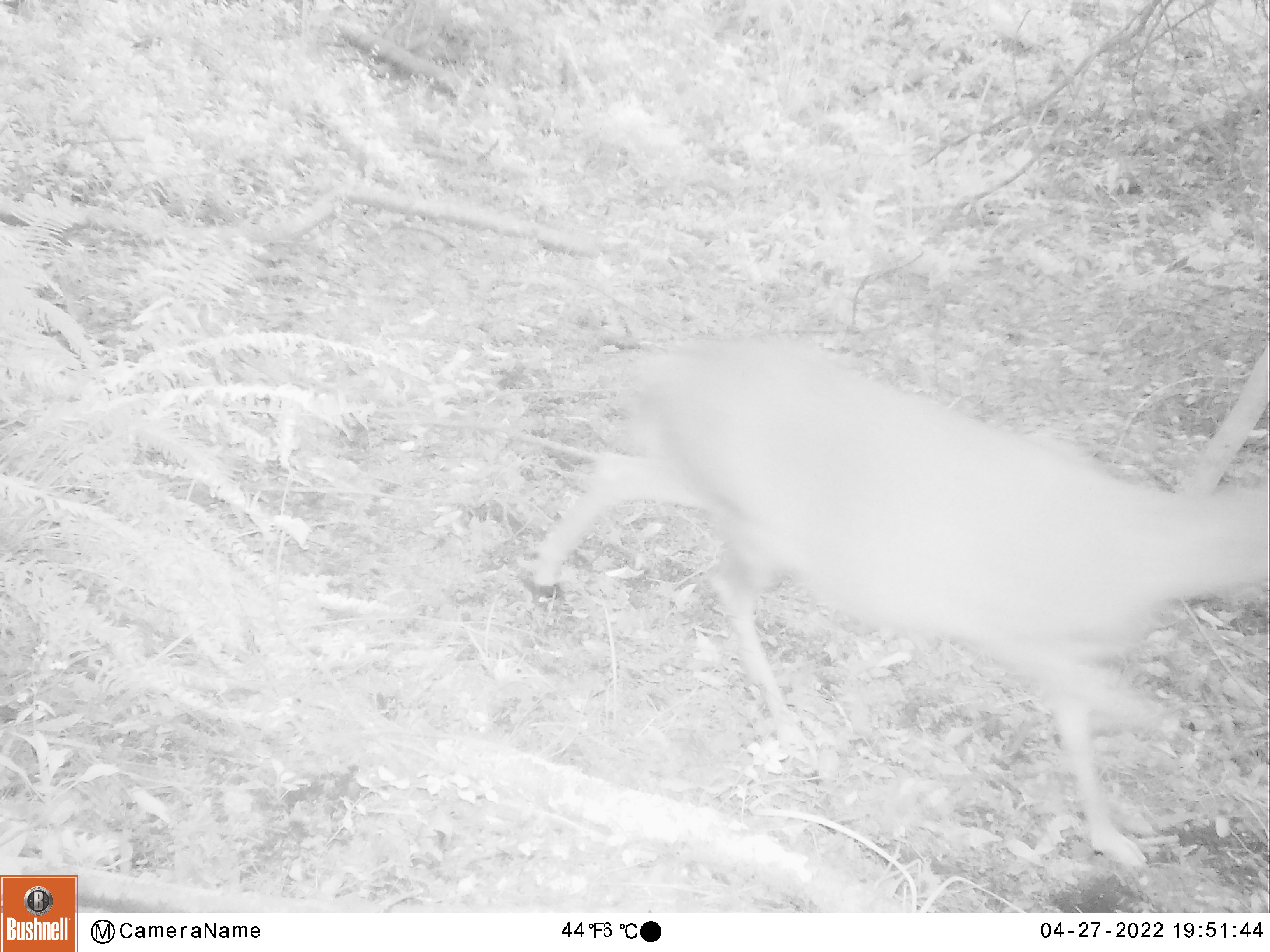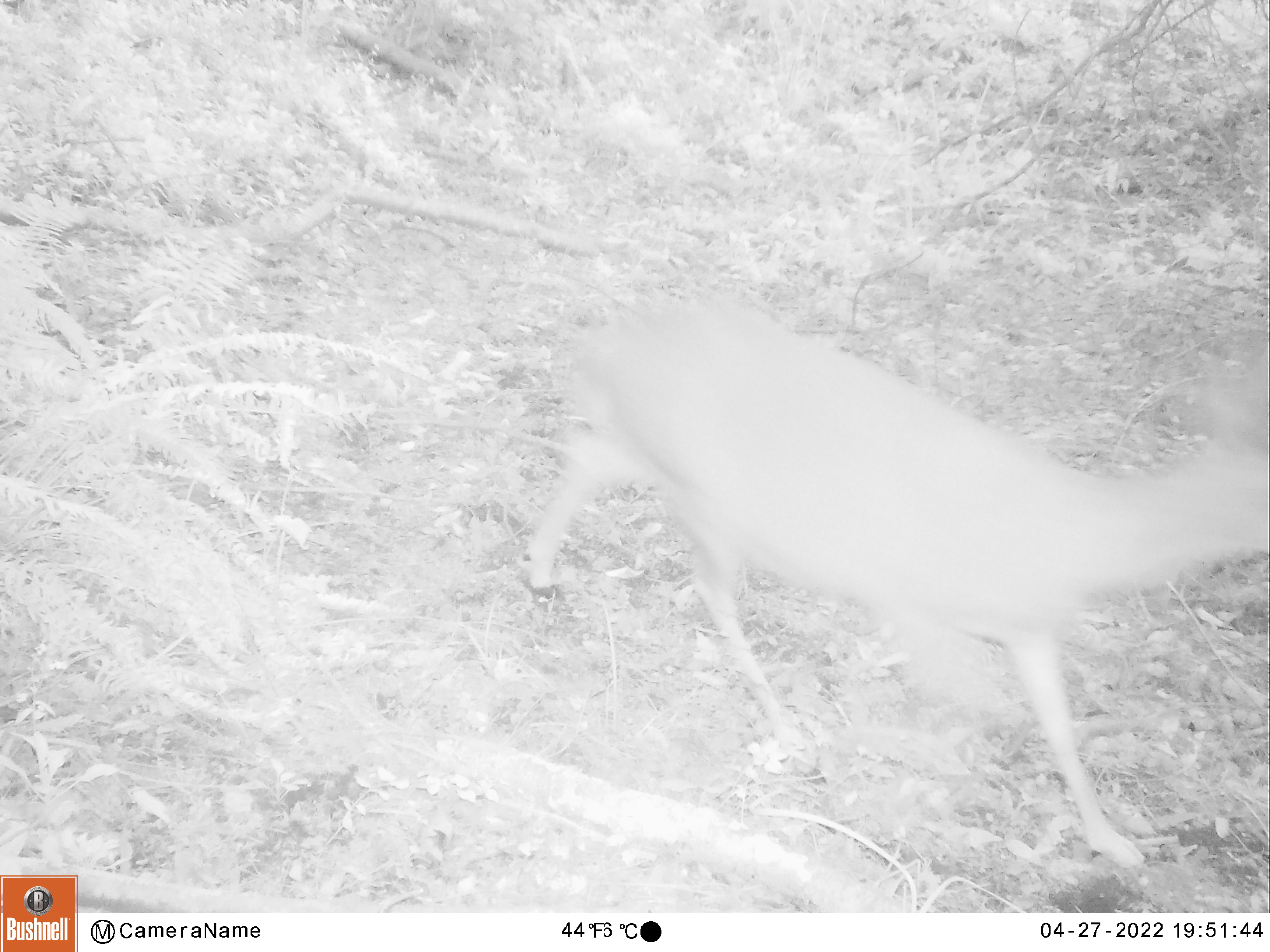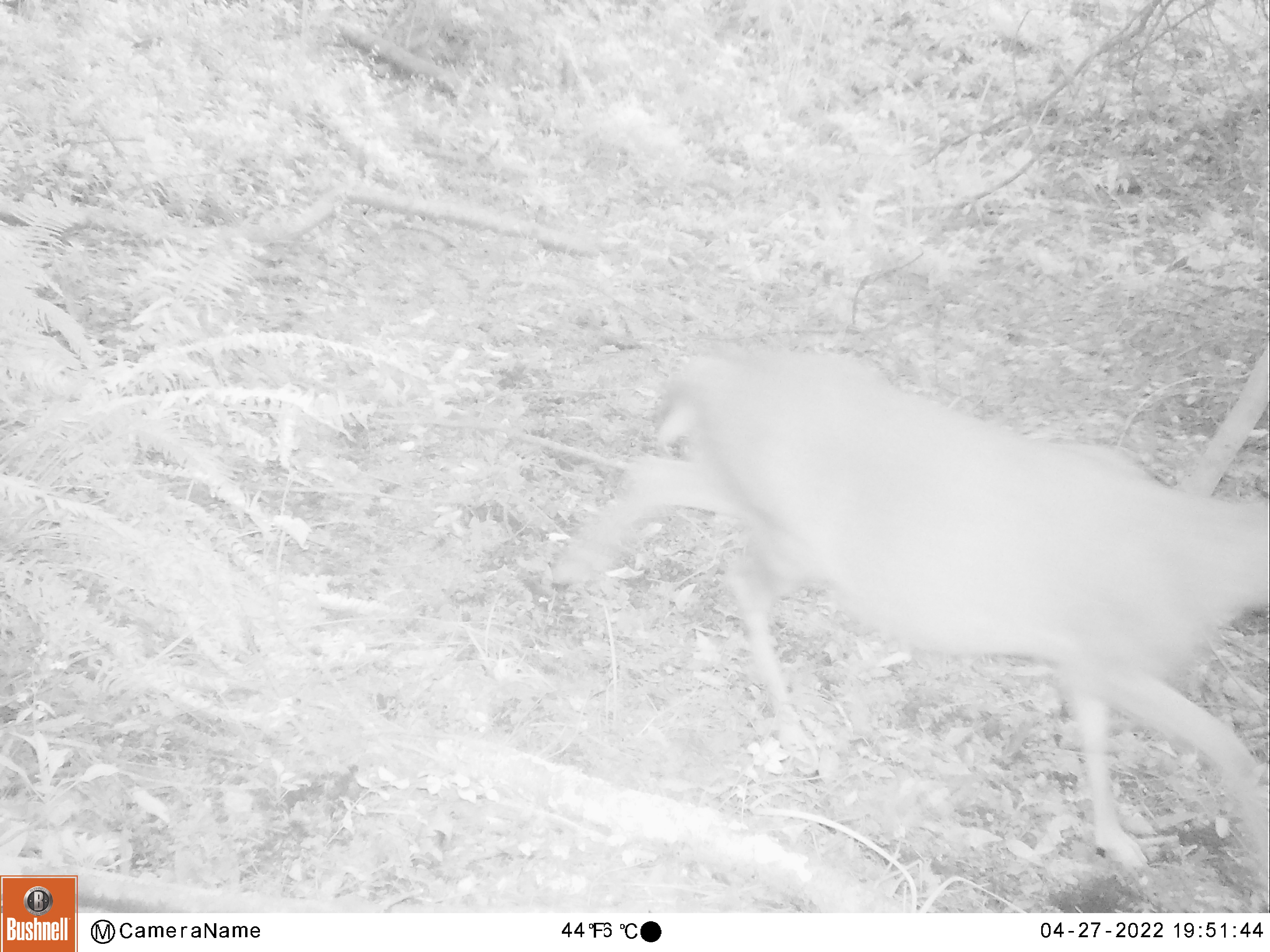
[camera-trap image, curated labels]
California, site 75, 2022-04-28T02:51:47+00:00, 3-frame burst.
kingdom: Animalia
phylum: Chordata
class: Mammalia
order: Artiodactyla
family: Cervidae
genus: Odocoileus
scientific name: Odocoileus hemionus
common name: mule deer